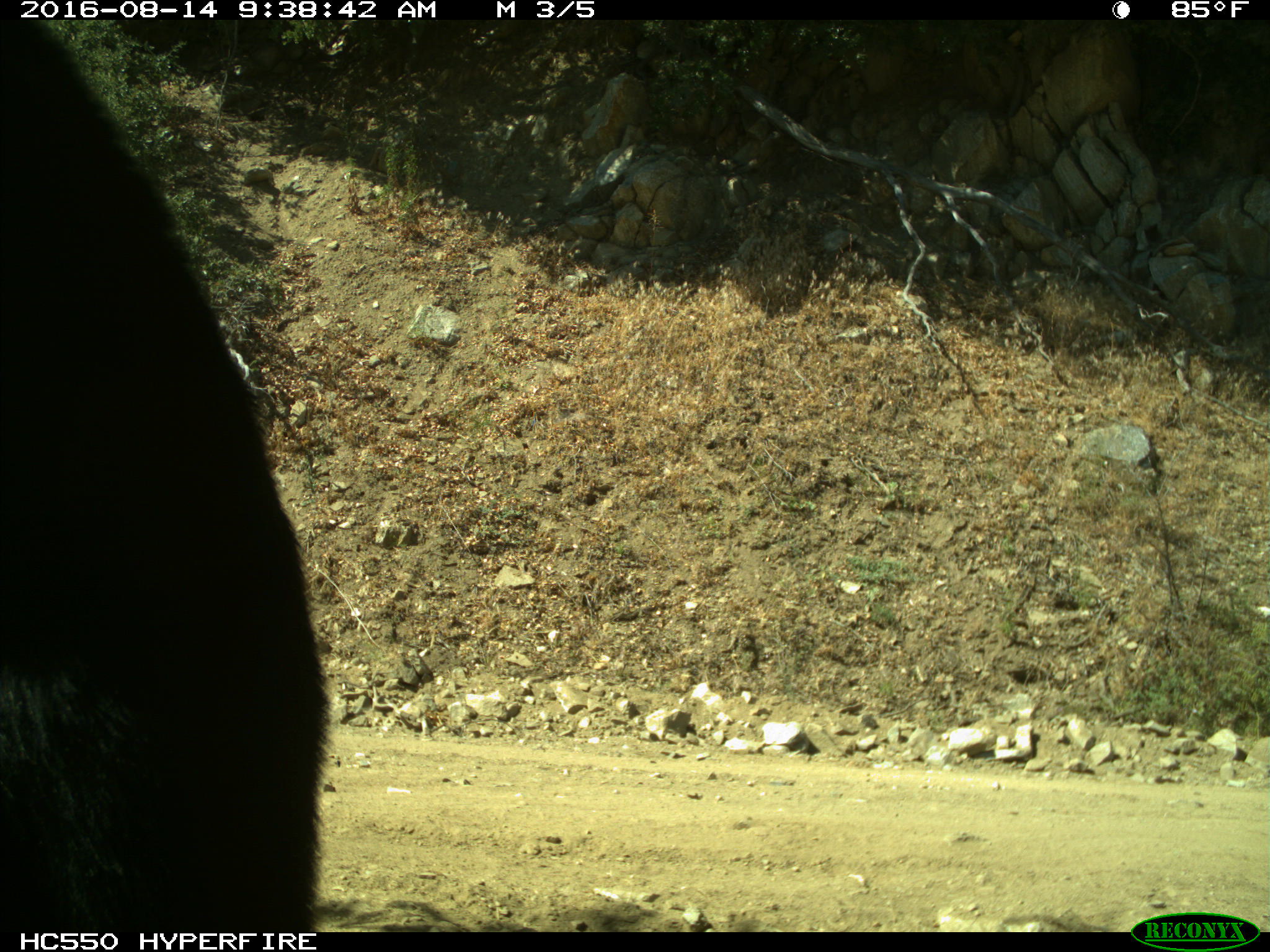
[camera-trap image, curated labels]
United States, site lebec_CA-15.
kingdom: Animalia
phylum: Chordata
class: Mammalia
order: Carnivora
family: Ursidae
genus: Ursus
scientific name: Ursus americanus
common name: american black bear